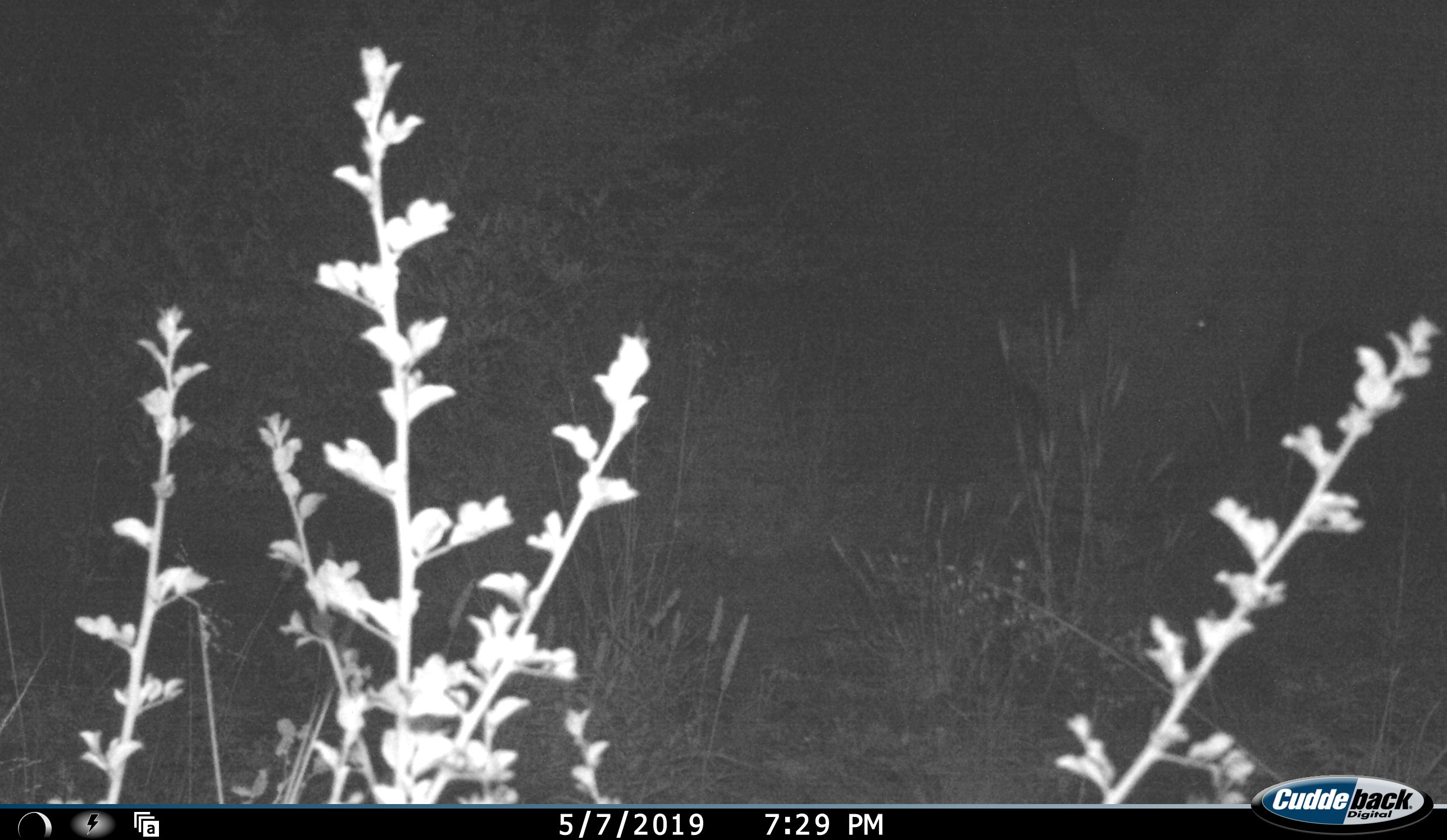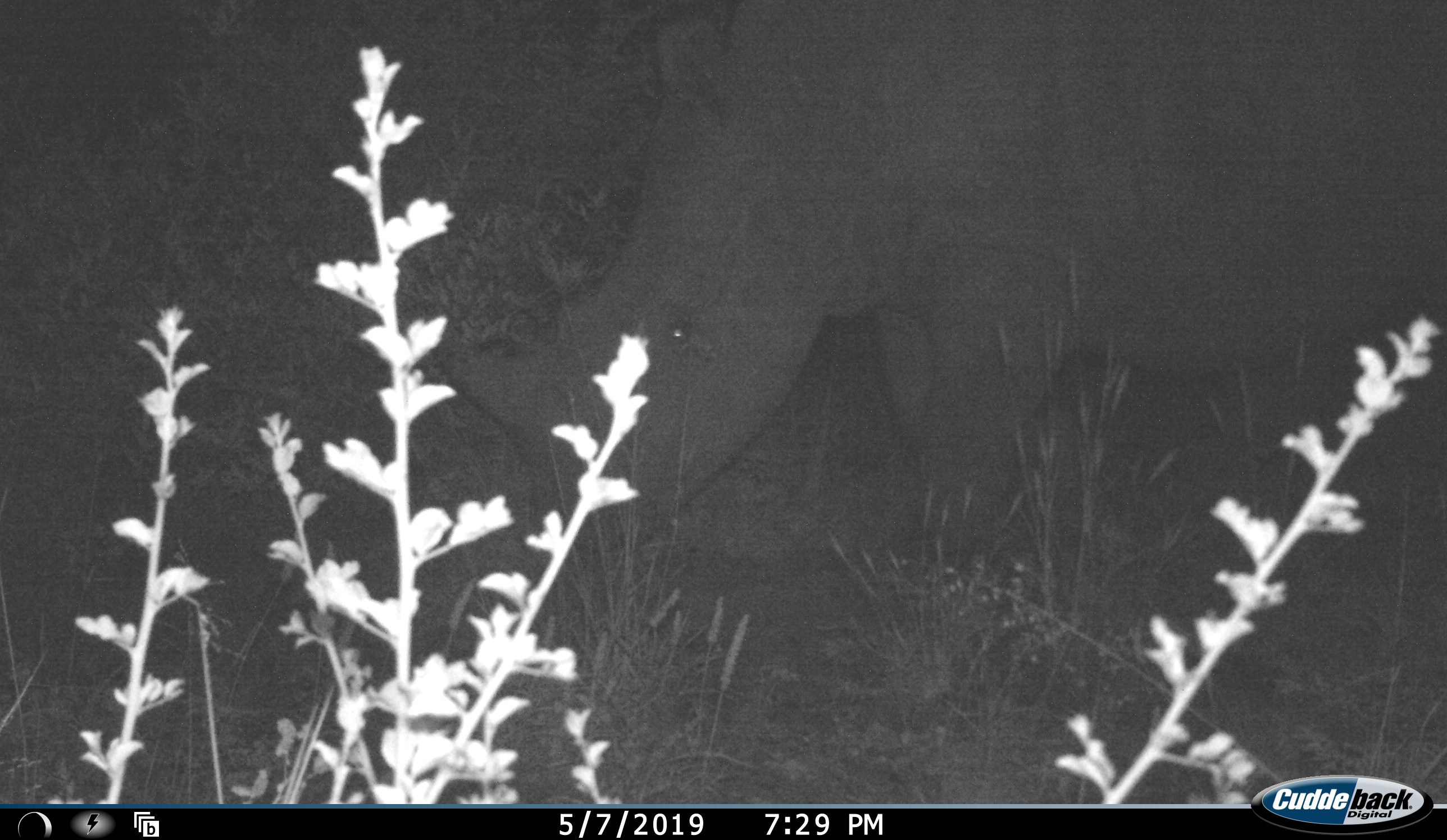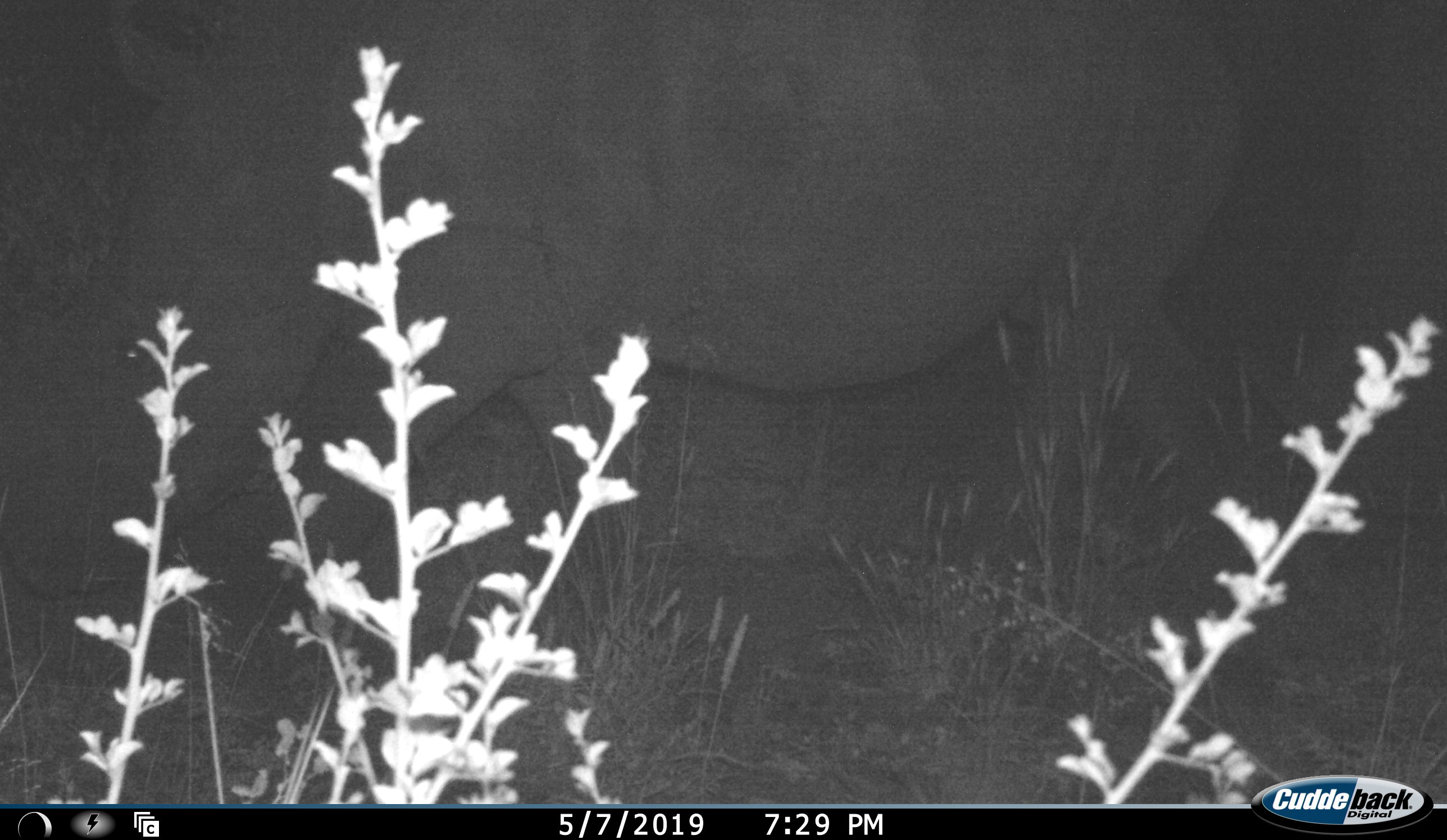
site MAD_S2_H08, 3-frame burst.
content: unidentified animal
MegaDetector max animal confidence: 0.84